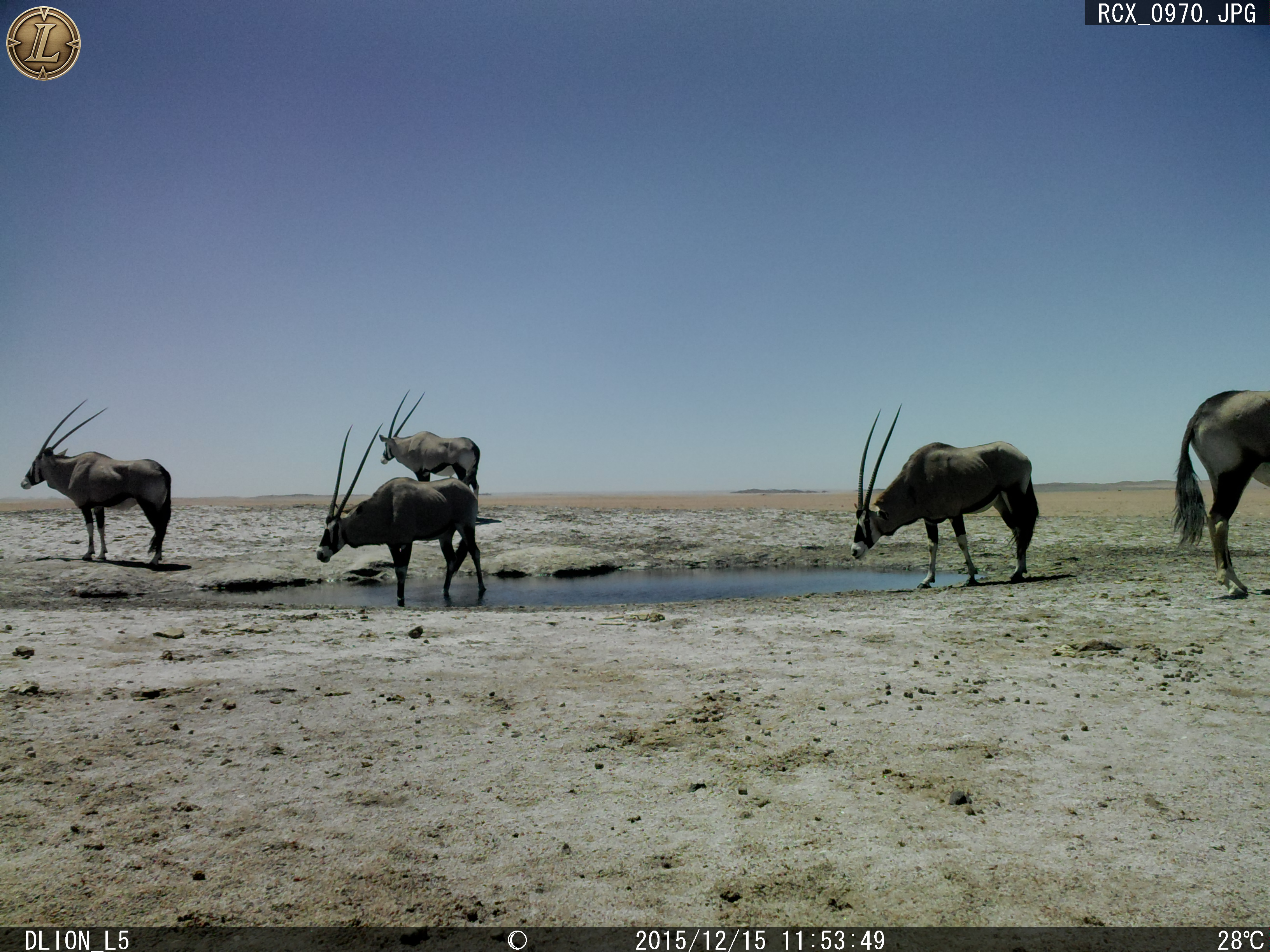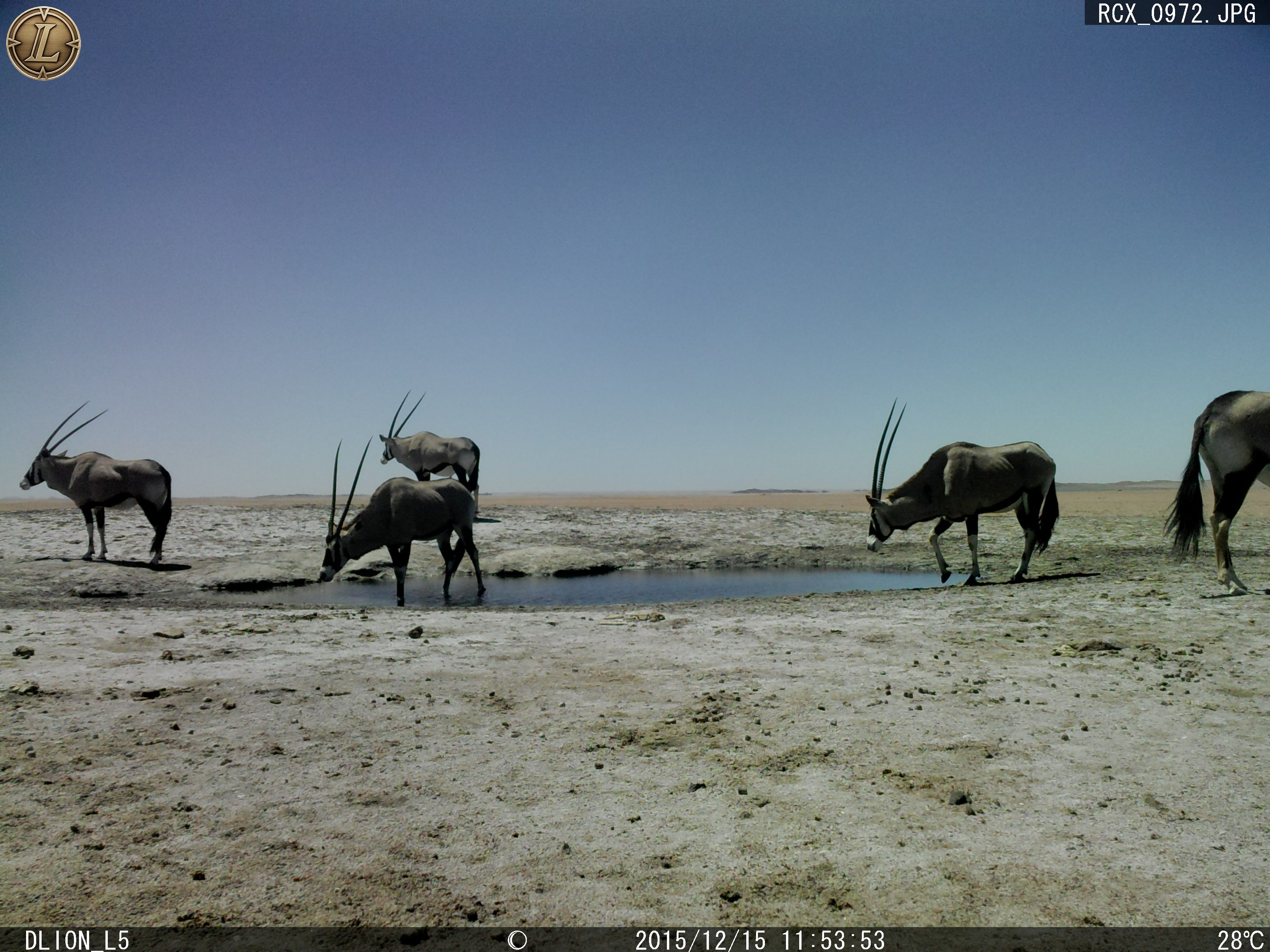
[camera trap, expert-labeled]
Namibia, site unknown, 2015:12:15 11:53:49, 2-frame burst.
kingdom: Animalia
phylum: Chordata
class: Mammalia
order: Artiodactyla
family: Bovidae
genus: Oryx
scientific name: Oryx gazella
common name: gemsbok